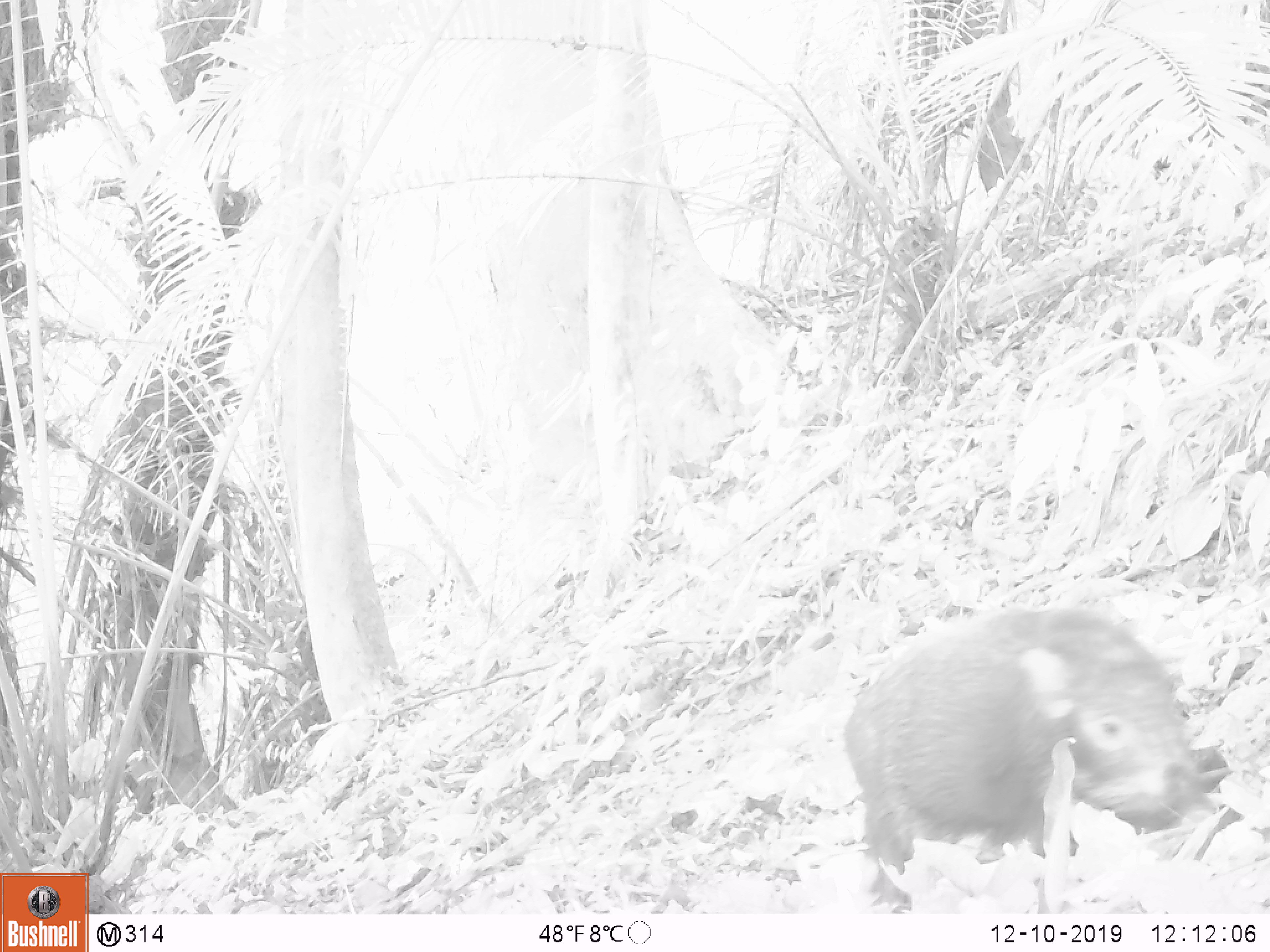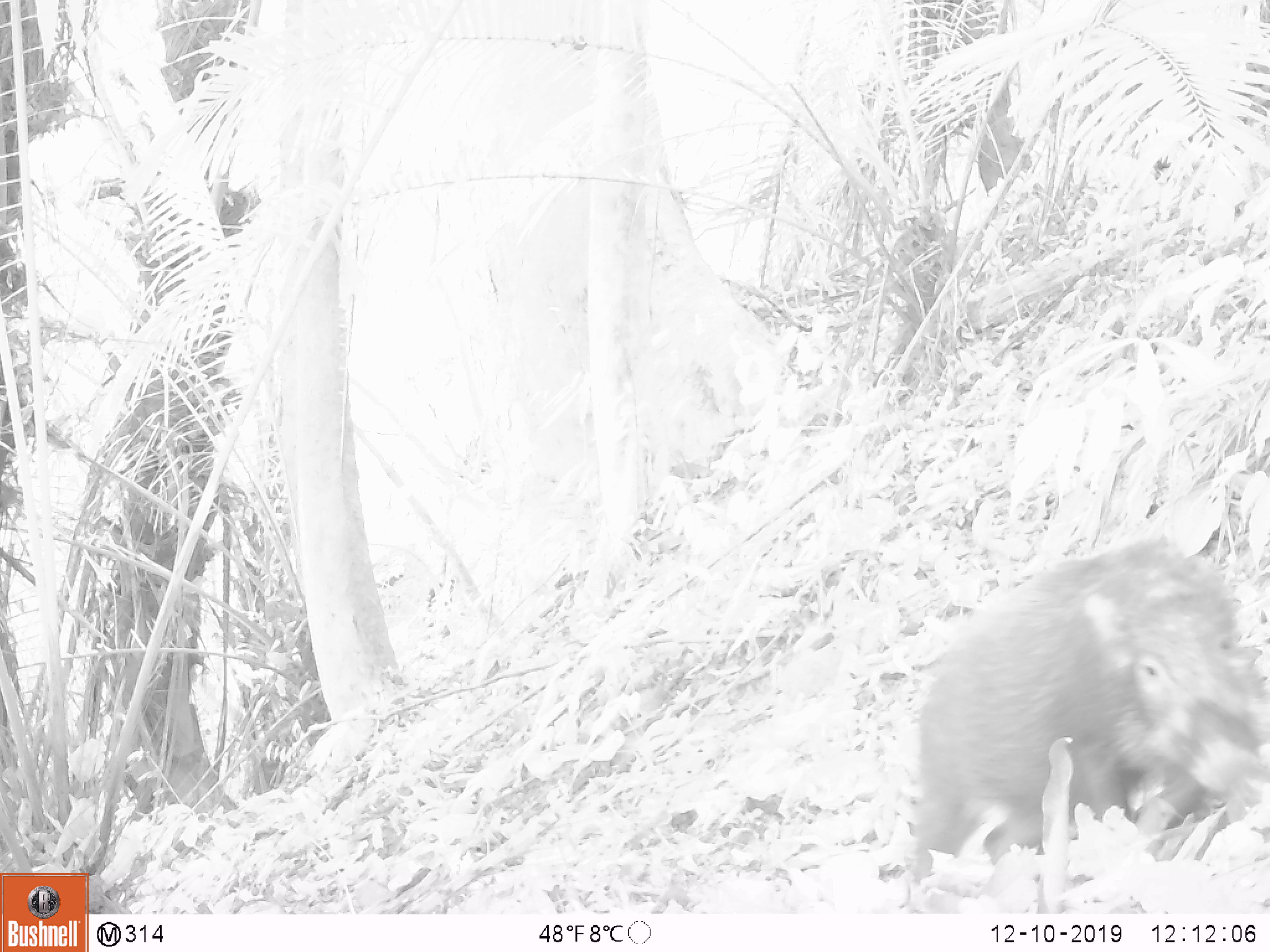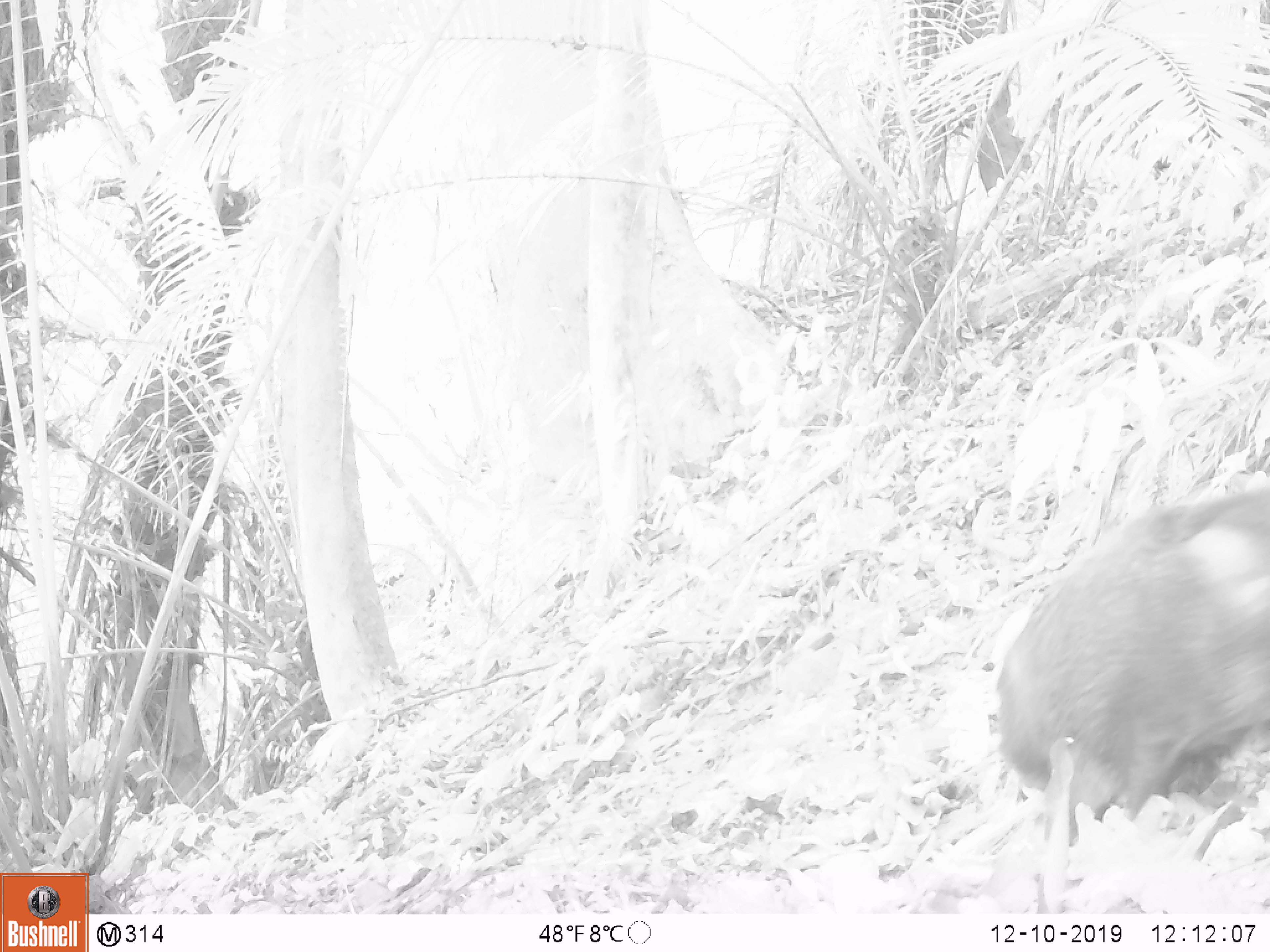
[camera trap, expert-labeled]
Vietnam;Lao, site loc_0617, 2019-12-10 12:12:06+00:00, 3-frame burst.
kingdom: Animalia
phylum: Chordata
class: Mammalia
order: Artiodactyla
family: Suidae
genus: Sus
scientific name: Sus scrofa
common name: eurasian wild pig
Eurasian wild pig (Sus scrofa). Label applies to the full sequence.